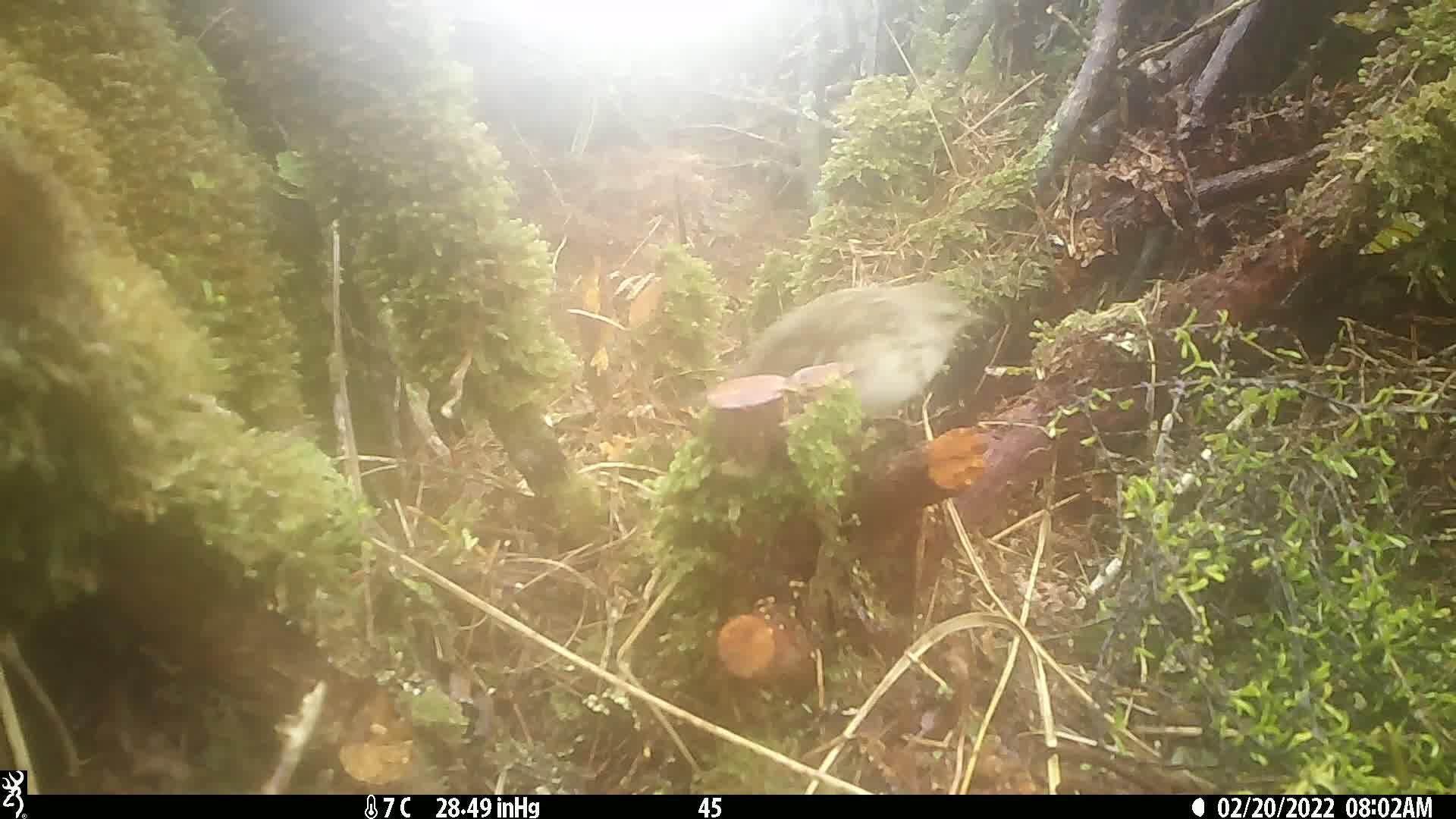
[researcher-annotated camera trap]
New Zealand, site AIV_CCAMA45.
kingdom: Animalia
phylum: Chordata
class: Aves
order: Passeriformes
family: Motacillidae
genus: Anthus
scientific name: Anthus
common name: pipit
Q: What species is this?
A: Pipit (Anthus).